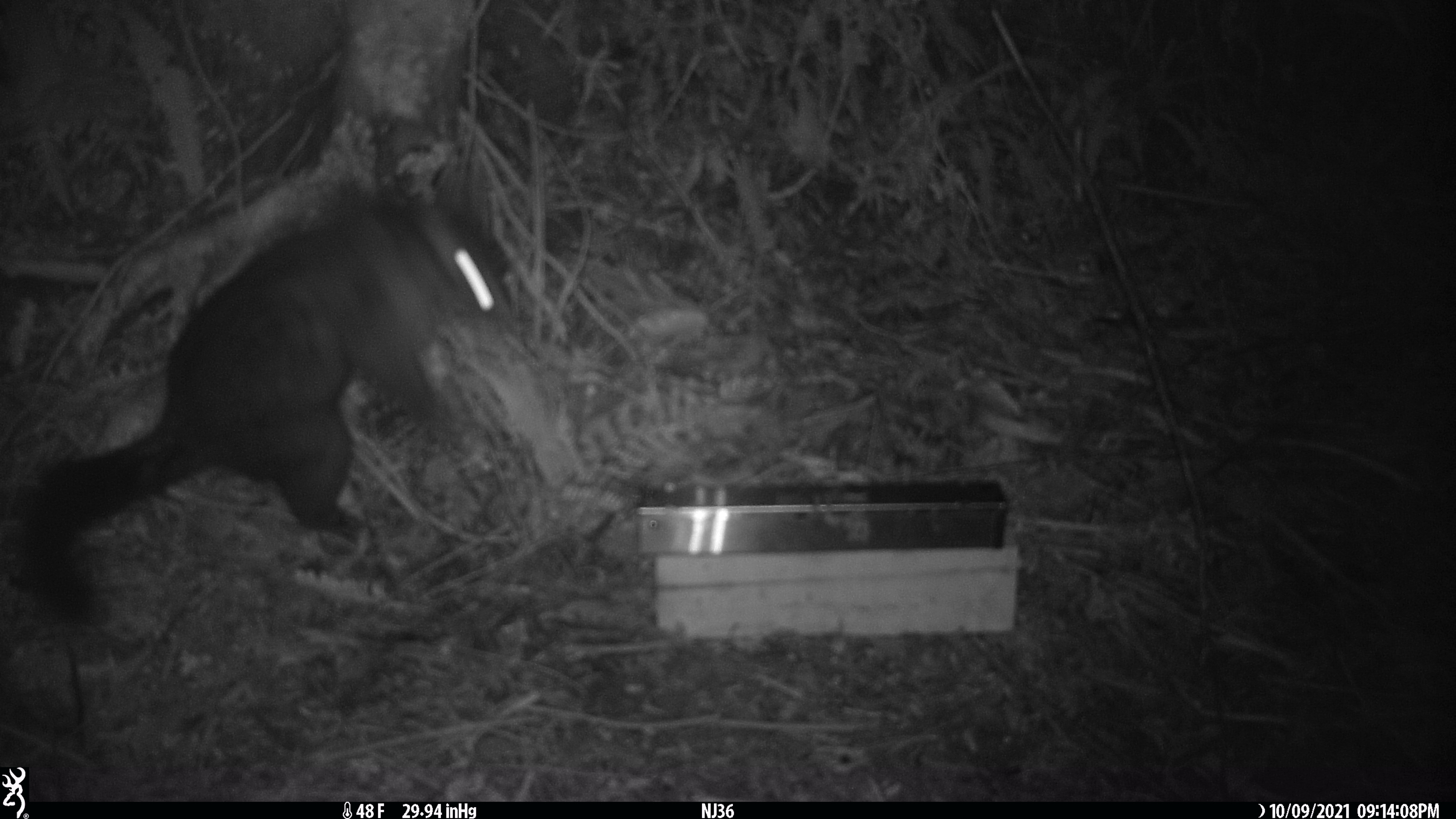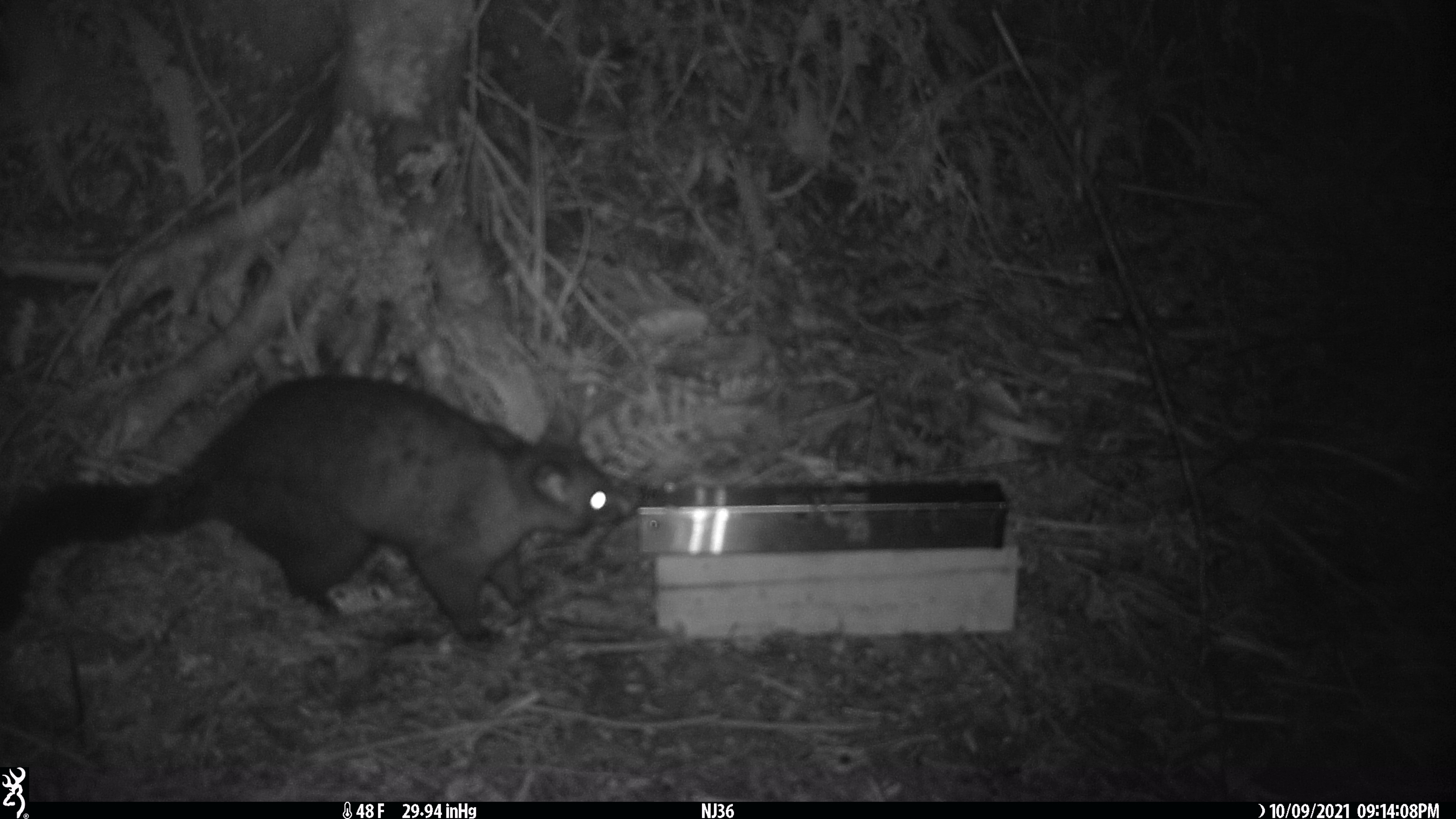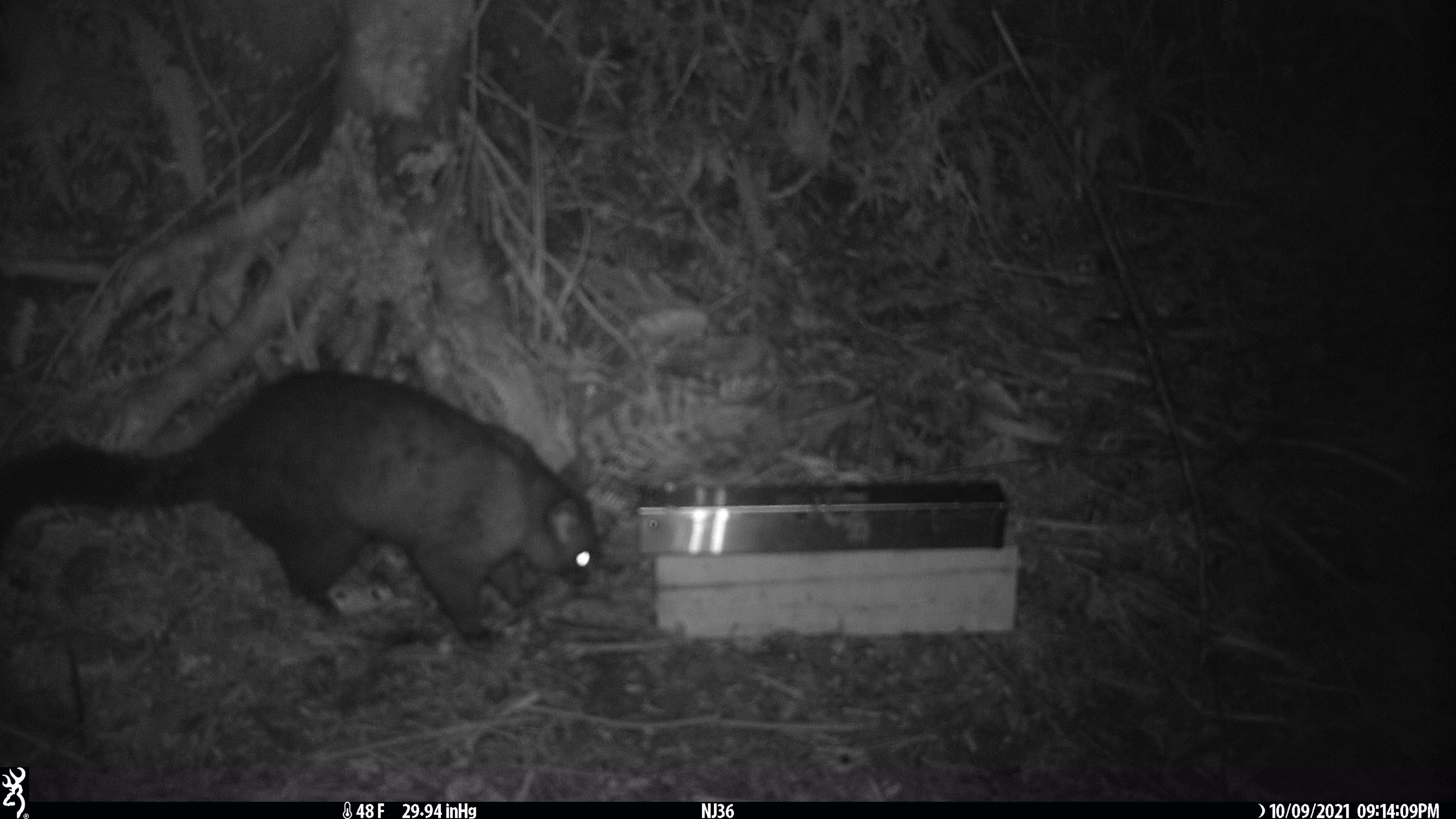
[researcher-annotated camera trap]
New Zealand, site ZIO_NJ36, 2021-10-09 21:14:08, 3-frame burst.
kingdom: Animalia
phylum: Chordata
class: Mammalia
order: Diprotodontia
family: Phalangeridae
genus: Trichosurus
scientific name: Trichosurus vulpecula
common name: common brushtail possum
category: possum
Possum (common brushtail possum) (Trichosurus vulpecula).